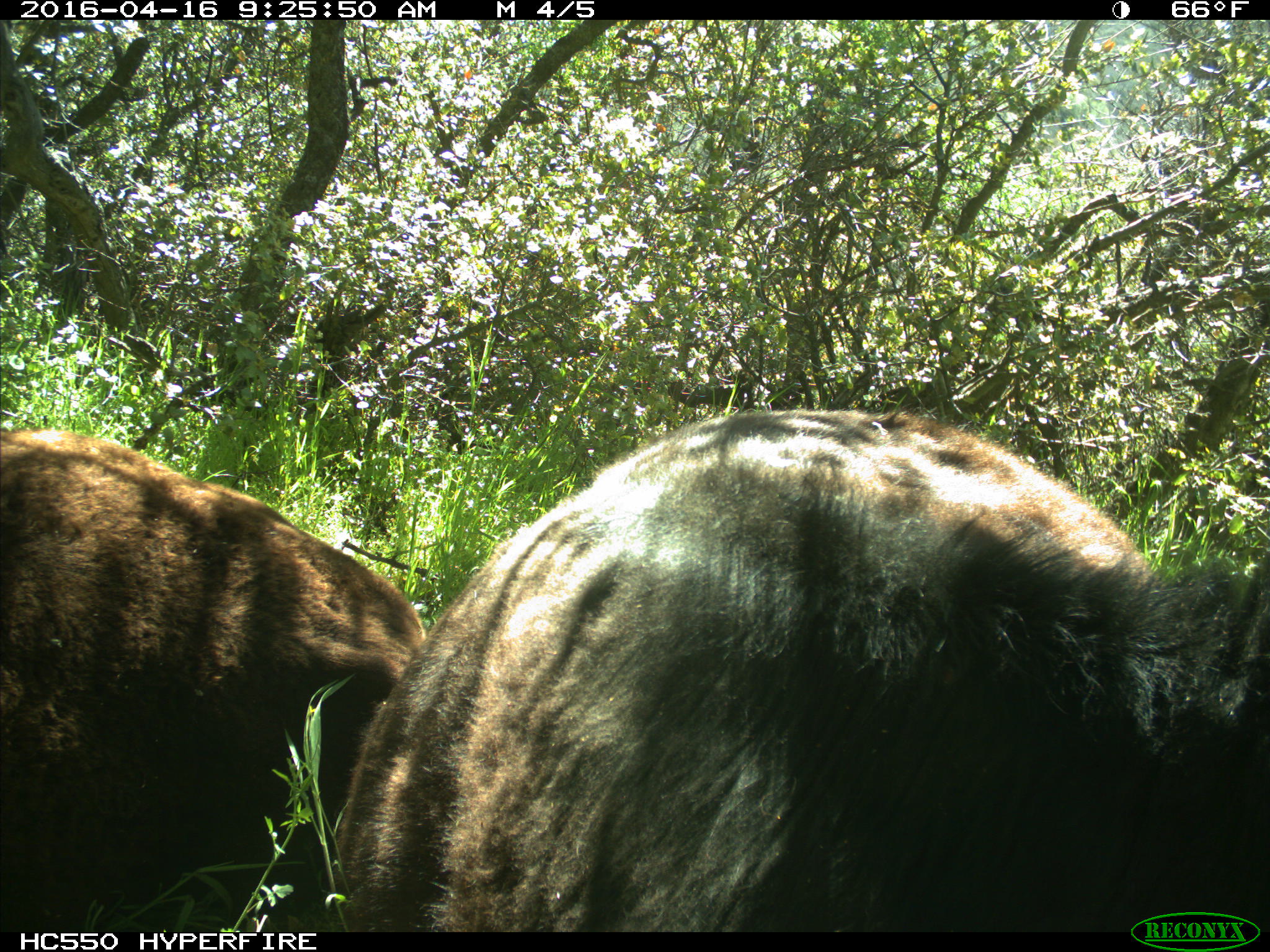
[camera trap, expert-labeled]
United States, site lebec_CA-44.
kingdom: Animalia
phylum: Chordata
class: Mammalia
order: Artiodactyla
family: Bovidae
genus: Bos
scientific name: Bos taurus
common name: domestic cow